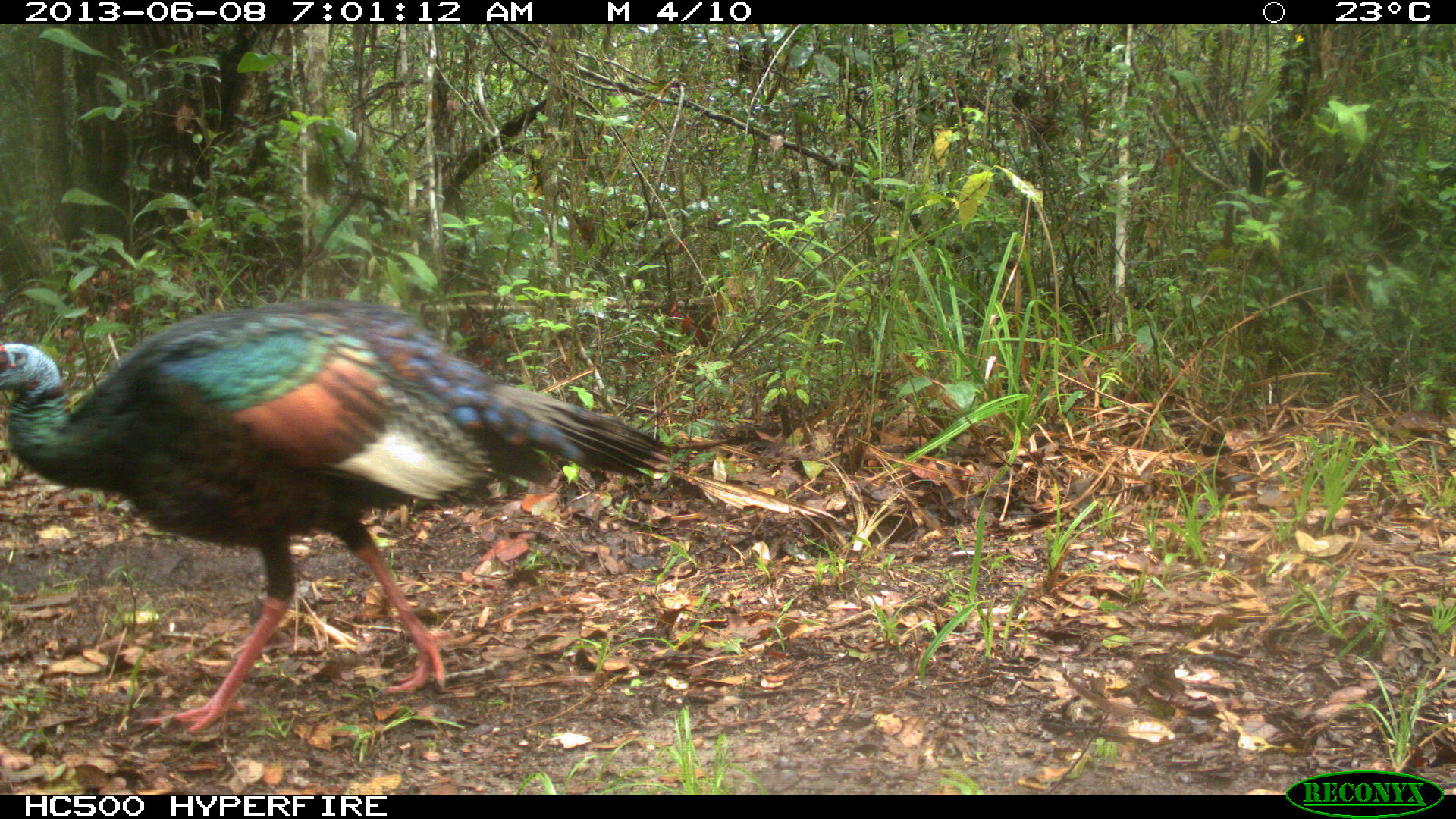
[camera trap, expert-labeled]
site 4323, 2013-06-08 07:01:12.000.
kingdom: Animalia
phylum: Chordata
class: Aves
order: Galliformes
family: Phasianidae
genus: Meleagris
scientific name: Meleagris ocellata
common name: ocellated turkey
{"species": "Meleagris ocellata (ocellated turkey)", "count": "1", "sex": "male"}